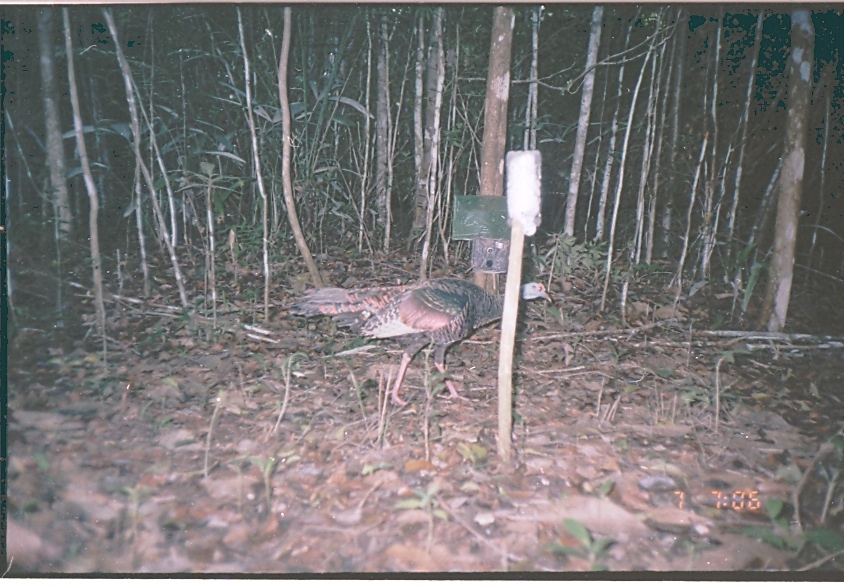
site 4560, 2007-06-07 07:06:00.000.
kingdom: Animalia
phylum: Chordata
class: Aves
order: Galliformes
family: Phasianidae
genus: Meleagris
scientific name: Meleagris ocellata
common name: ocellated turkey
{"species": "Meleagris ocellata (ocellated turkey)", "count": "1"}